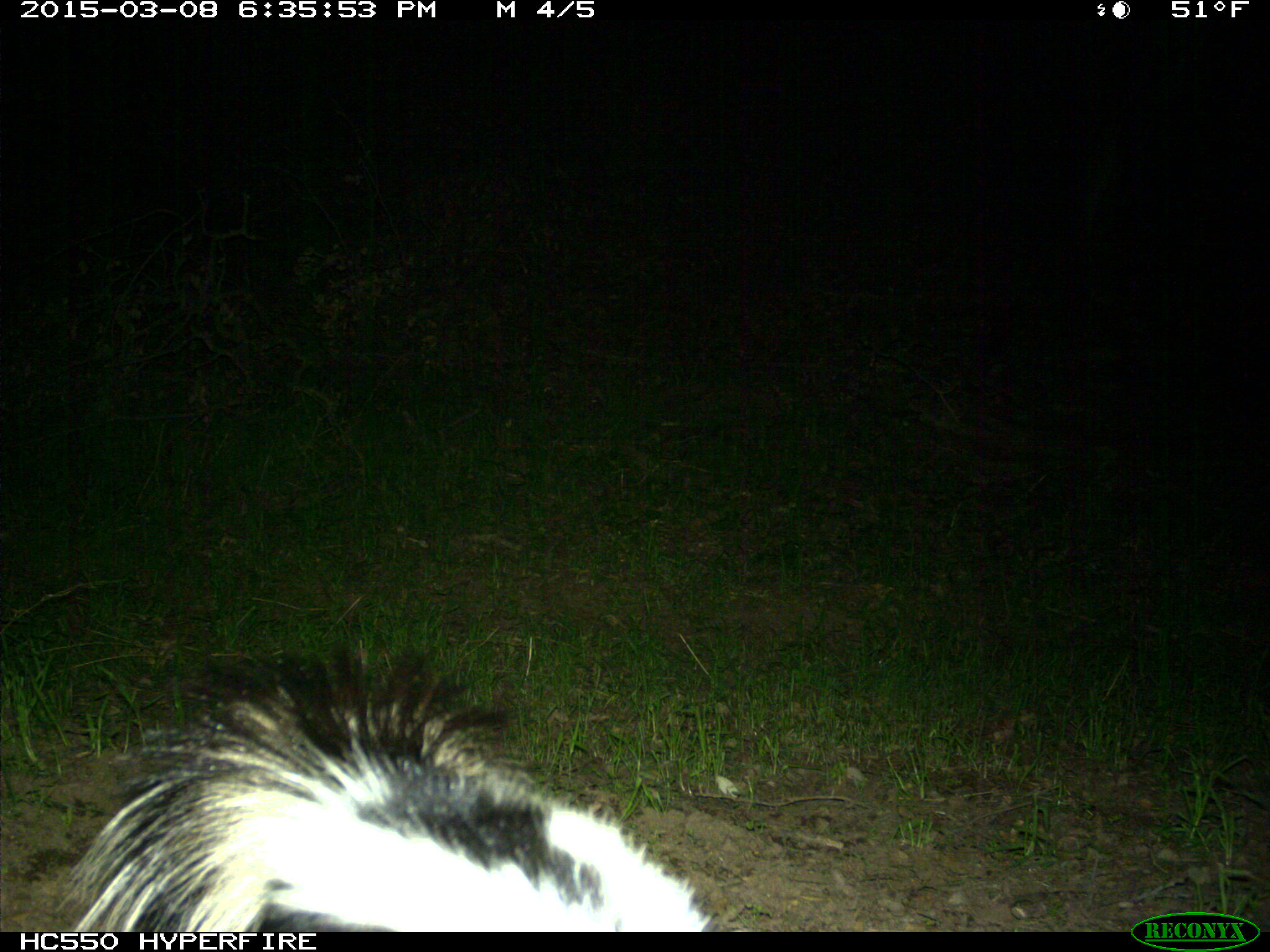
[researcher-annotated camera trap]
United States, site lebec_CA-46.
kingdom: Animalia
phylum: Chordata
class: Mammalia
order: Carnivora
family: Mephitidae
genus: Mephitis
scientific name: Mephitis mephitis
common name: striped skunk